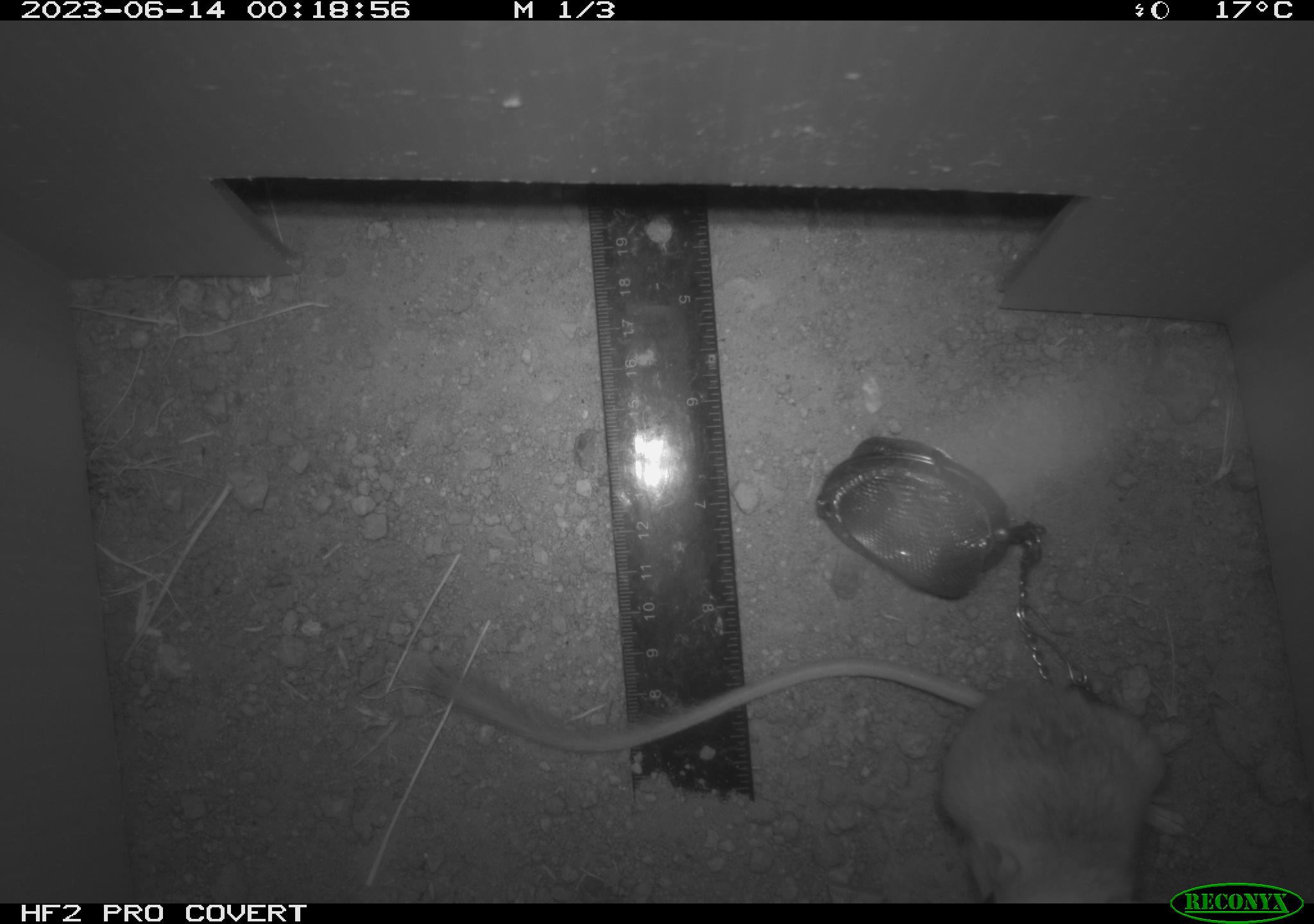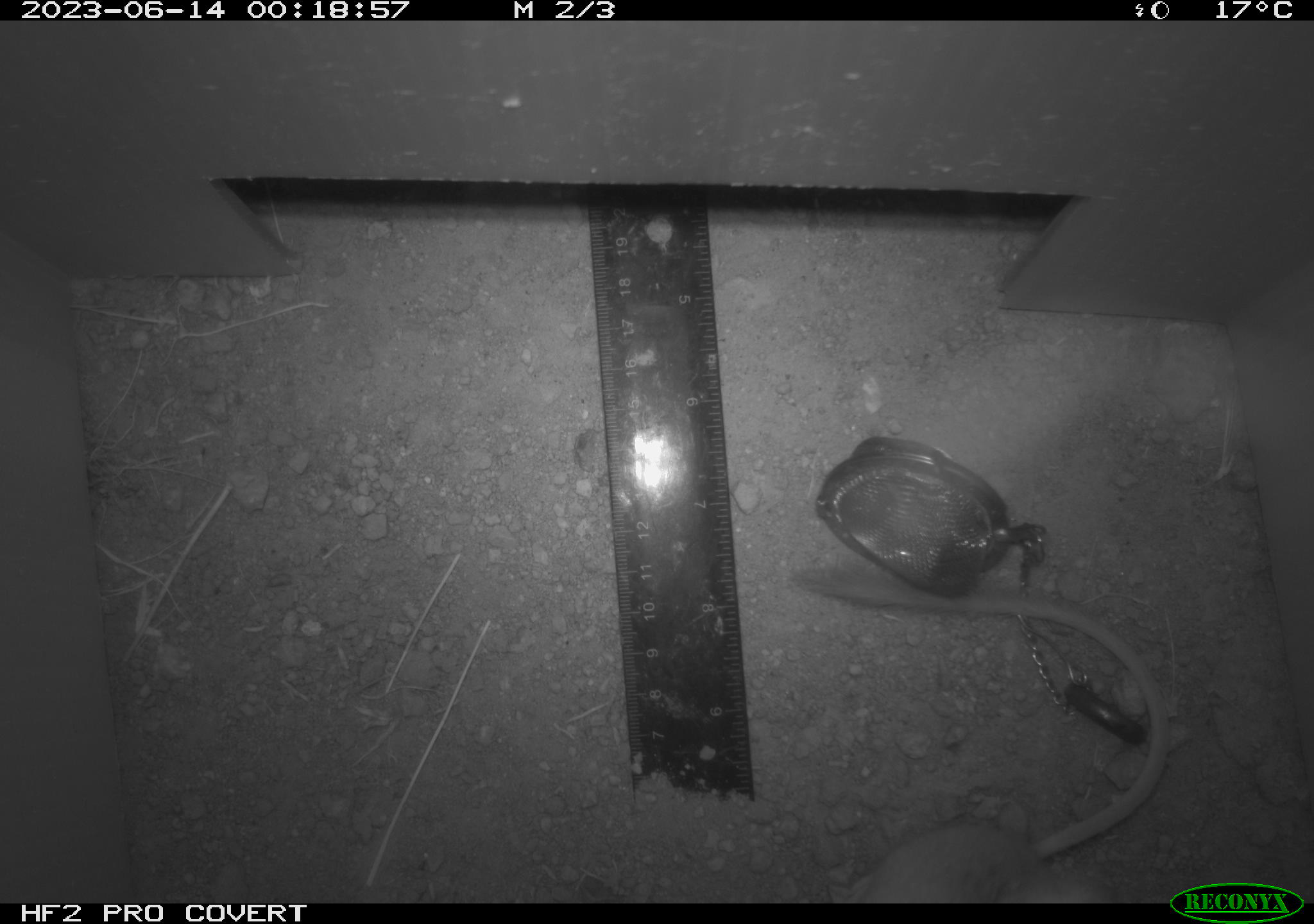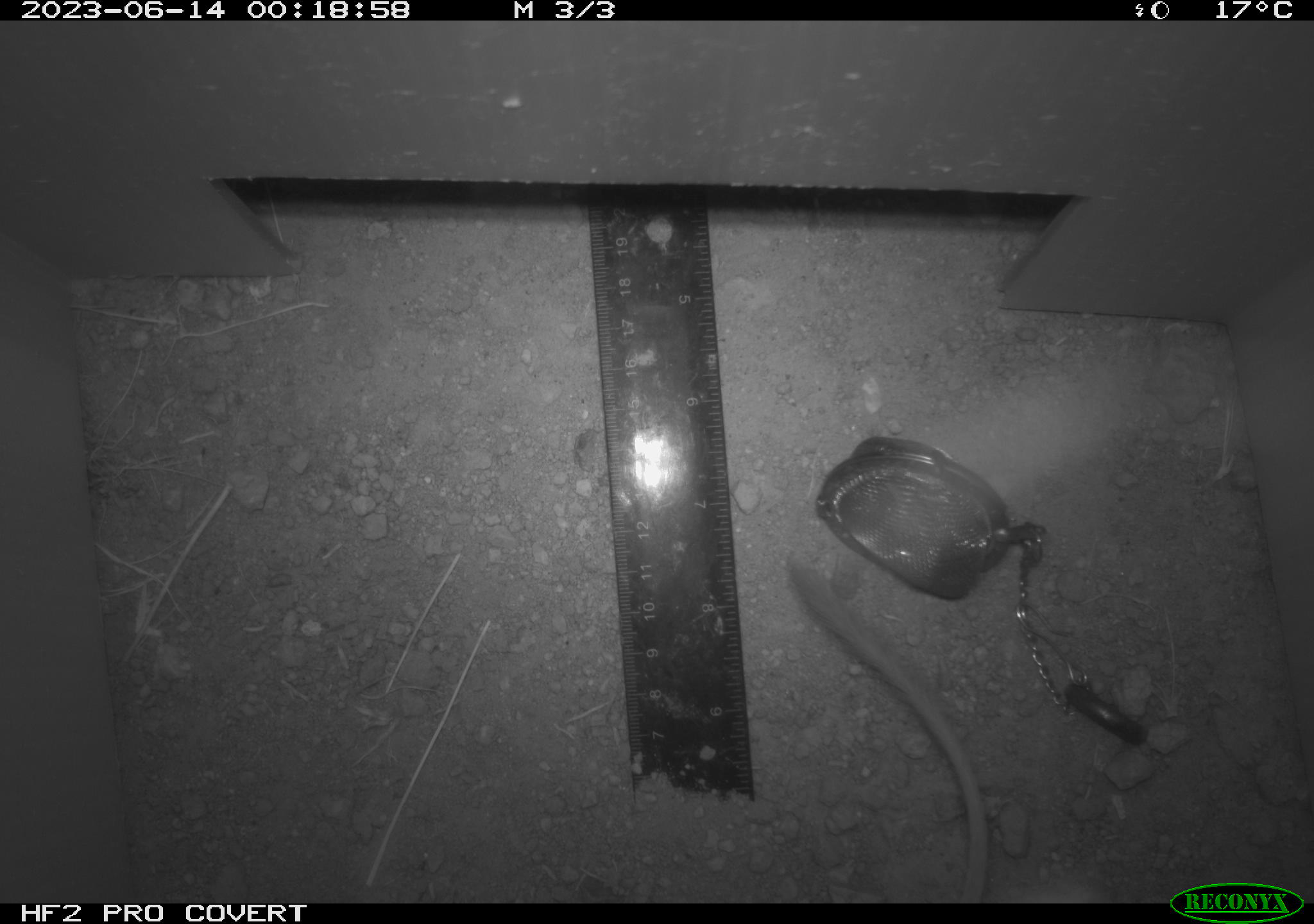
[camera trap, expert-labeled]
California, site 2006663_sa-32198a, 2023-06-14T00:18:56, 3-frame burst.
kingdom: Animalia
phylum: Chordata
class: Mammalia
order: Rodentia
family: Heteromyidae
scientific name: Heteromyidae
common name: kangaroo rats and pocket mice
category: heteromyidae family